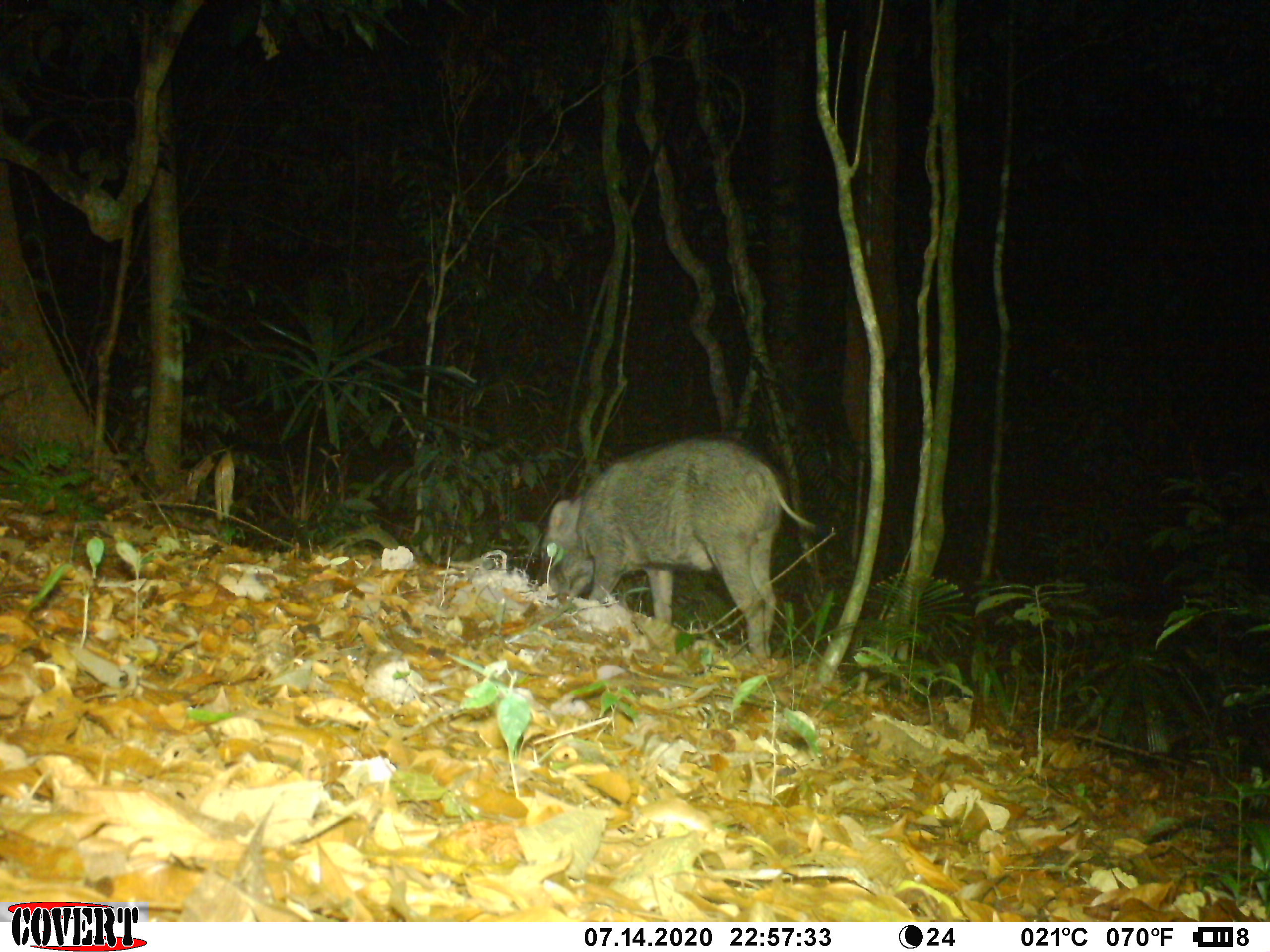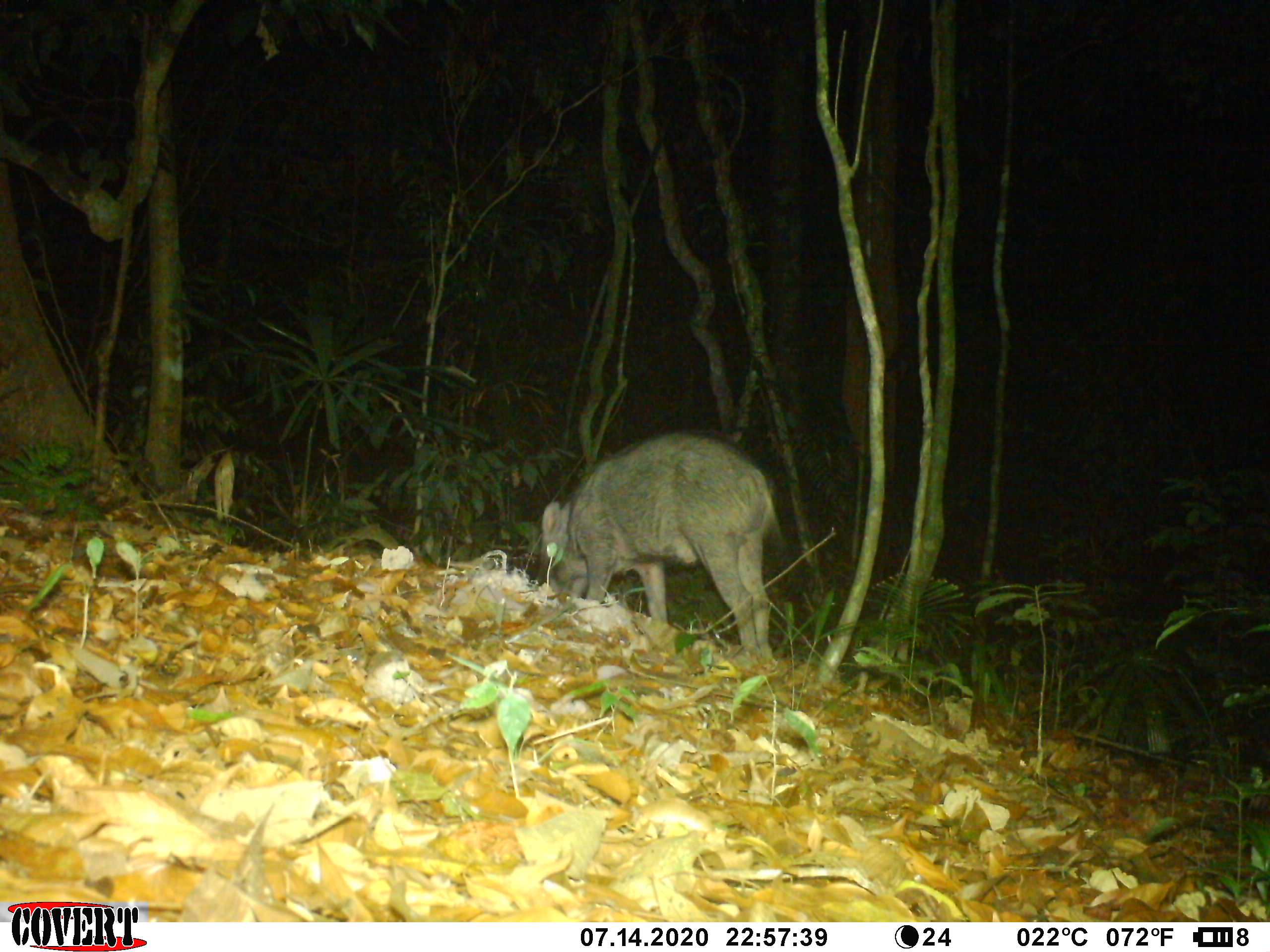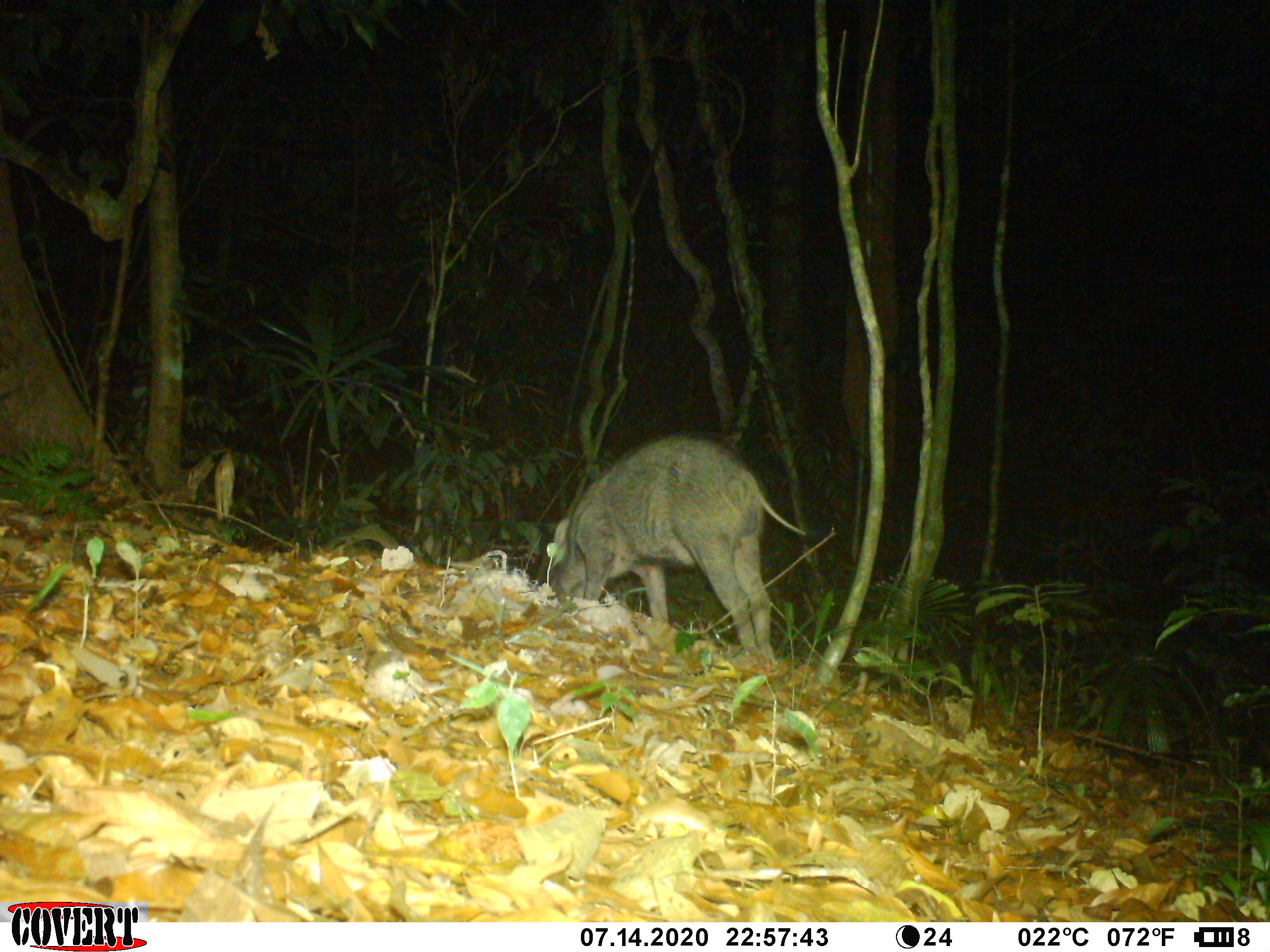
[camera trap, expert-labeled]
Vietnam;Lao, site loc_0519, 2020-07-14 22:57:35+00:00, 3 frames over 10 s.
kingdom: Animalia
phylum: Chordata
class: Mammalia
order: Artiodactyla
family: Suidae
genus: Sus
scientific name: Sus scrofa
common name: eurasian wild pig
Eurasian wild pig (Sus scrofa). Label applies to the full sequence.